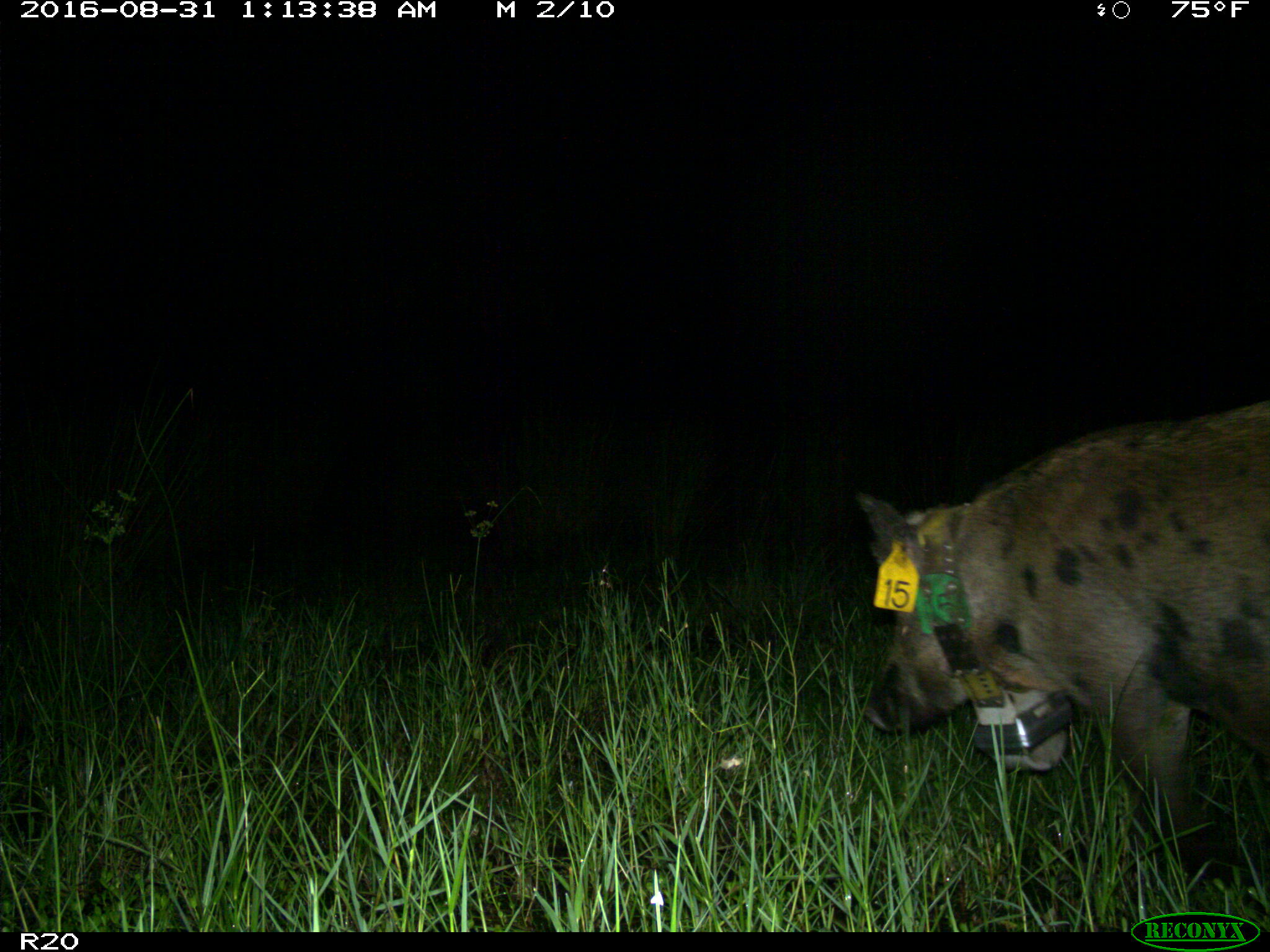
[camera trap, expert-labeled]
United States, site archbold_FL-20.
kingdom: Animalia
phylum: Chordata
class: Mammalia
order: Artiodactyla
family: Suidae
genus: Sus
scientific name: Sus scrofa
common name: wild boar